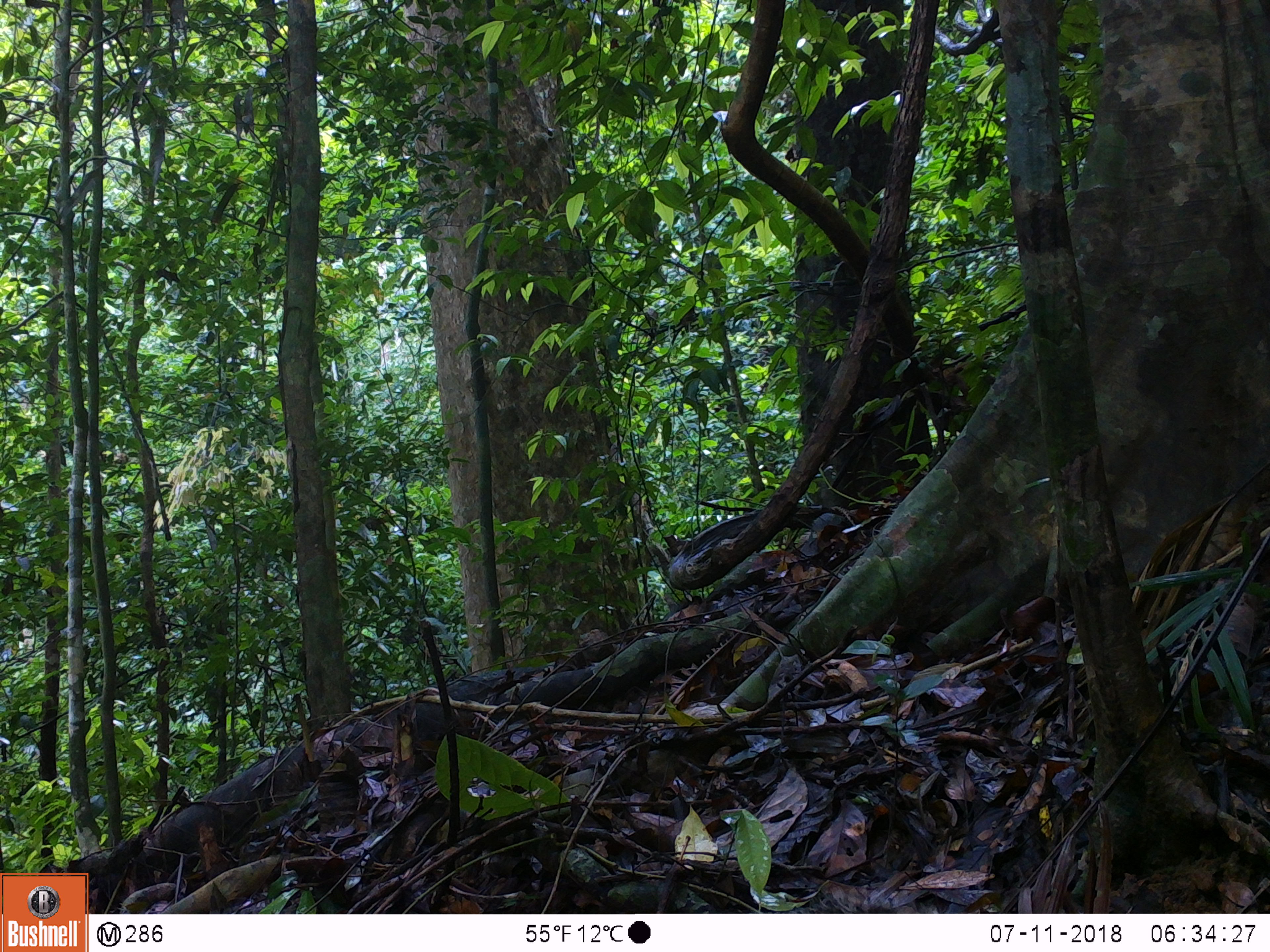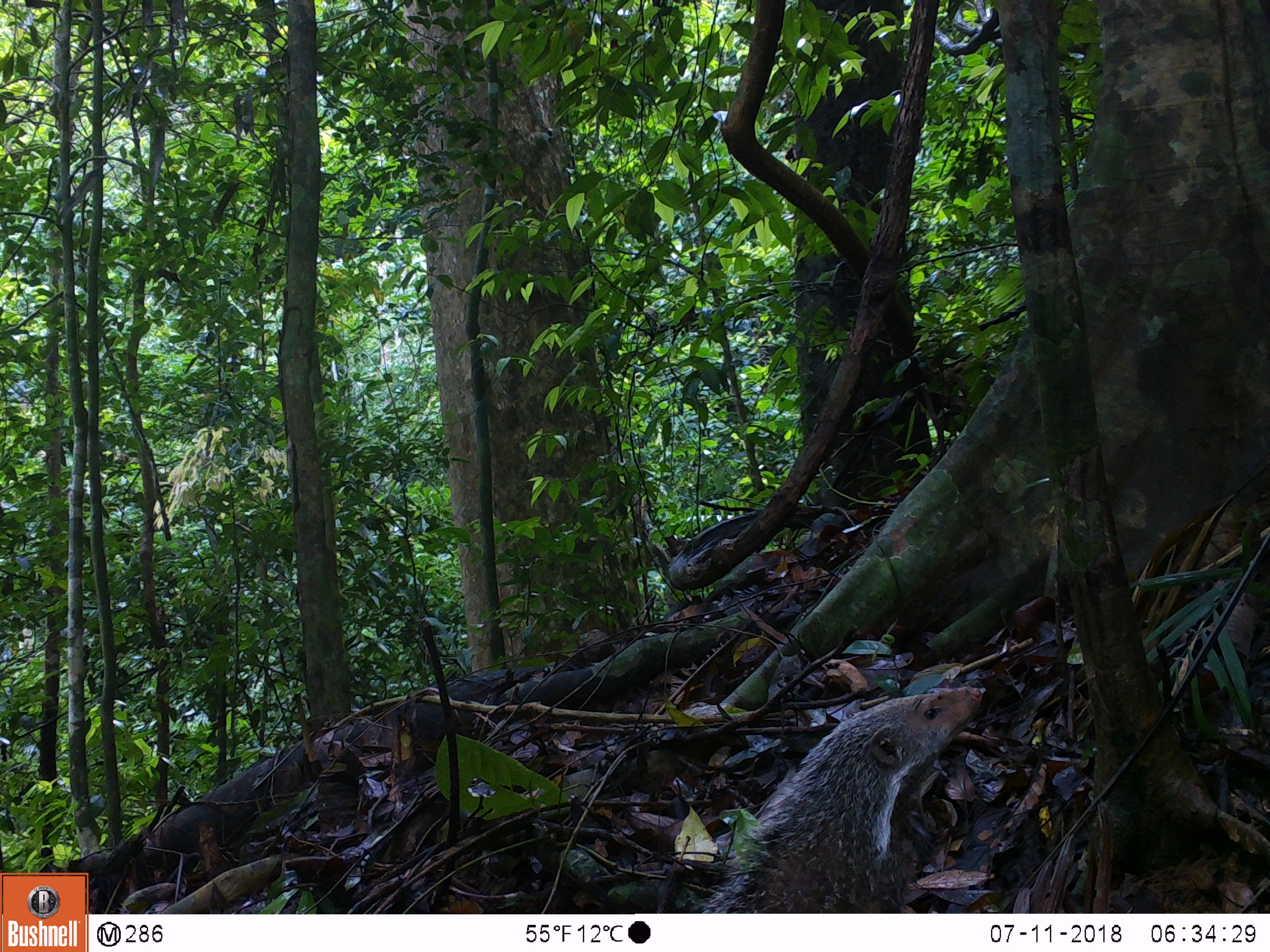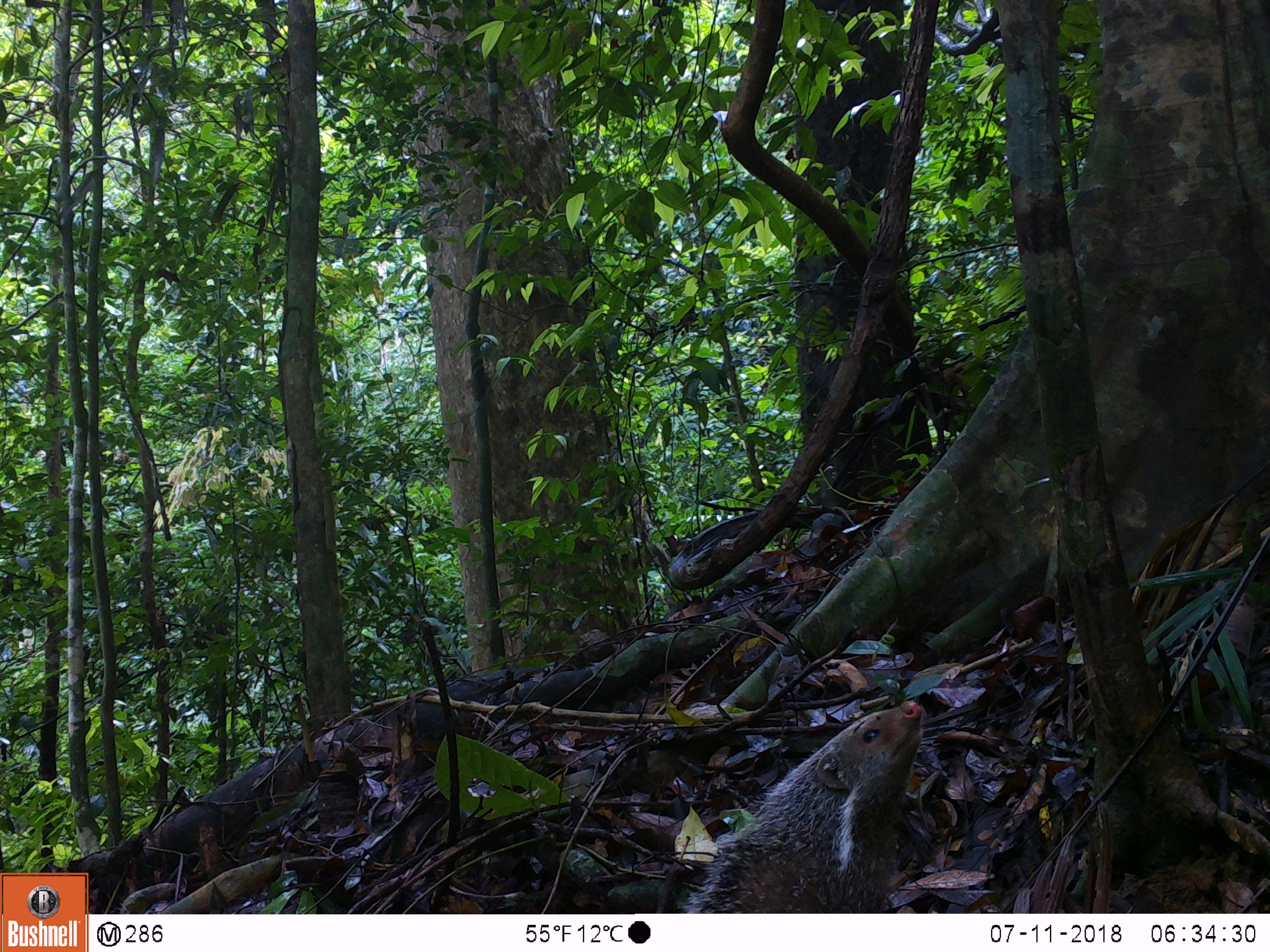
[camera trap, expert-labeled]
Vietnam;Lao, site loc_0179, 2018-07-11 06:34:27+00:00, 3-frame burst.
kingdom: Animalia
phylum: Chordata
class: Mammalia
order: Carnivora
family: Herpestidae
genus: Urva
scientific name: Urva urva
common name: crab-eating mongoose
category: crab eating mongoose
Crab eating mongoose (crab-eating mongoose) (Urva urva). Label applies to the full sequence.